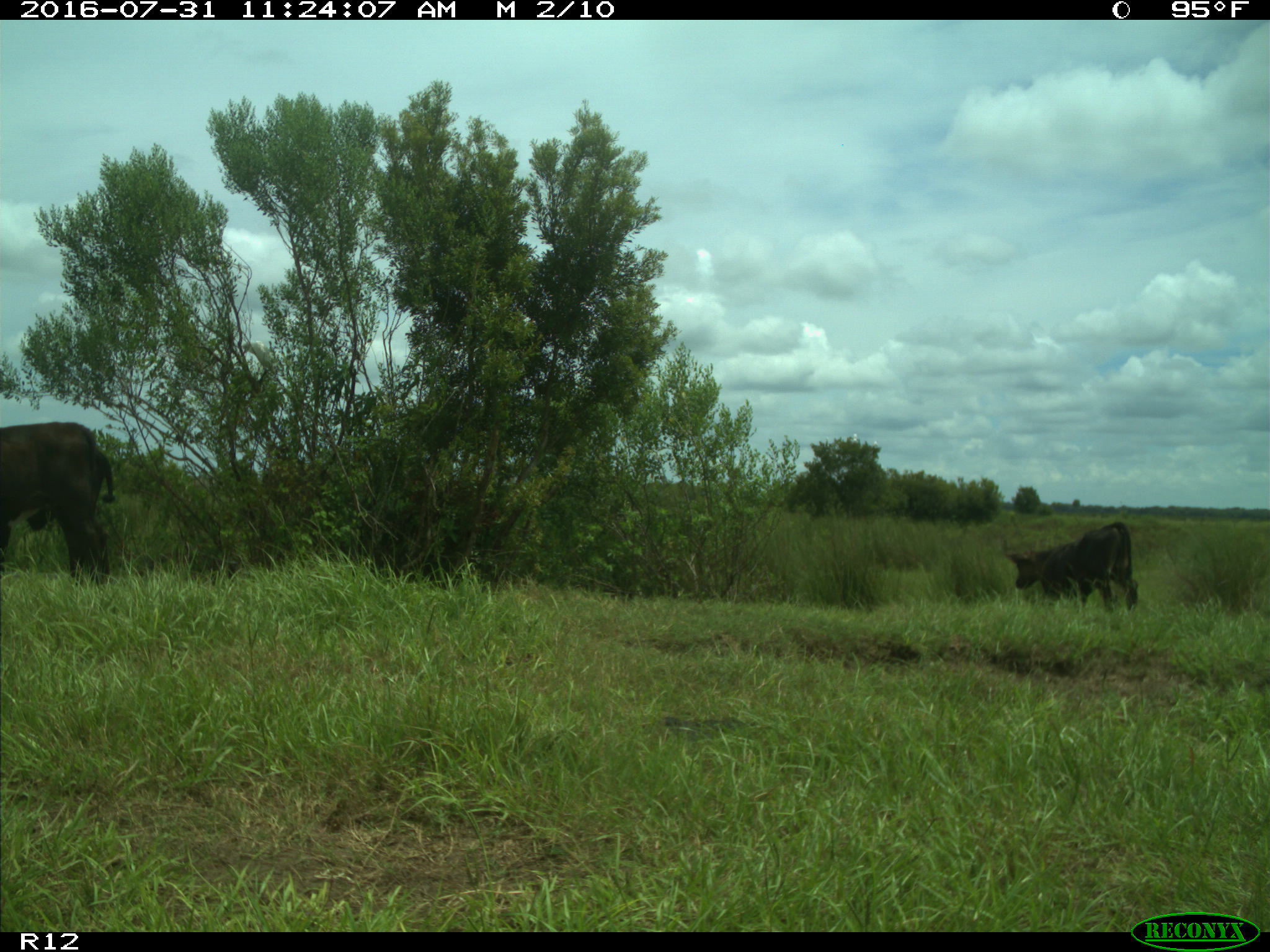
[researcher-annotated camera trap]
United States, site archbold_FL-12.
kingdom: Animalia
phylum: Chordata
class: Mammalia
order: Artiodactyla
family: Bovidae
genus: Bos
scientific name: Bos taurus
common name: domestic cow